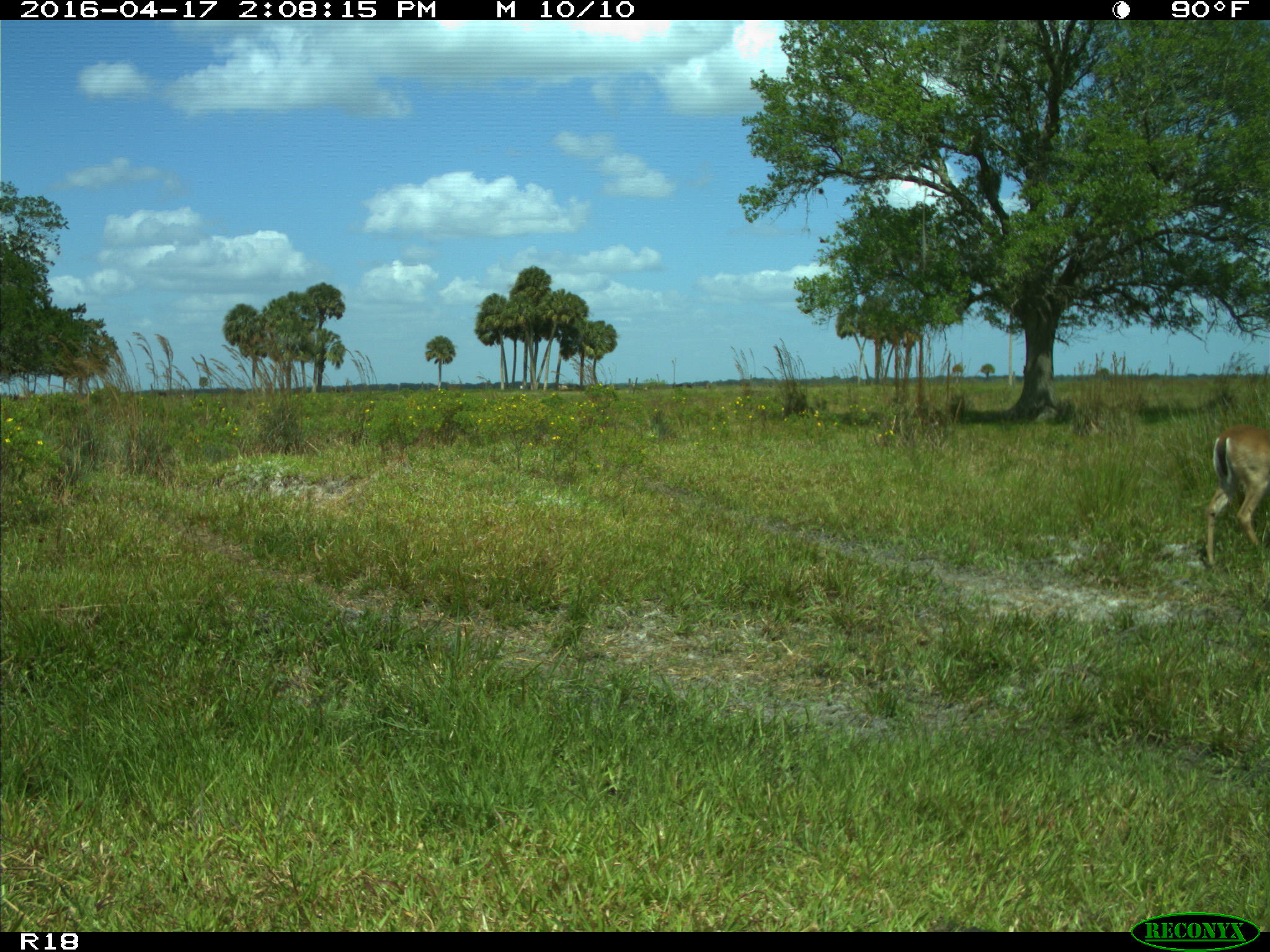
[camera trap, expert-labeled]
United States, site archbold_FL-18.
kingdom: Animalia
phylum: Chordata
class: Mammalia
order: Artiodactyla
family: Cervidae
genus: Odocoileus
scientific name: Odocoileus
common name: deer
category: unidentified deer